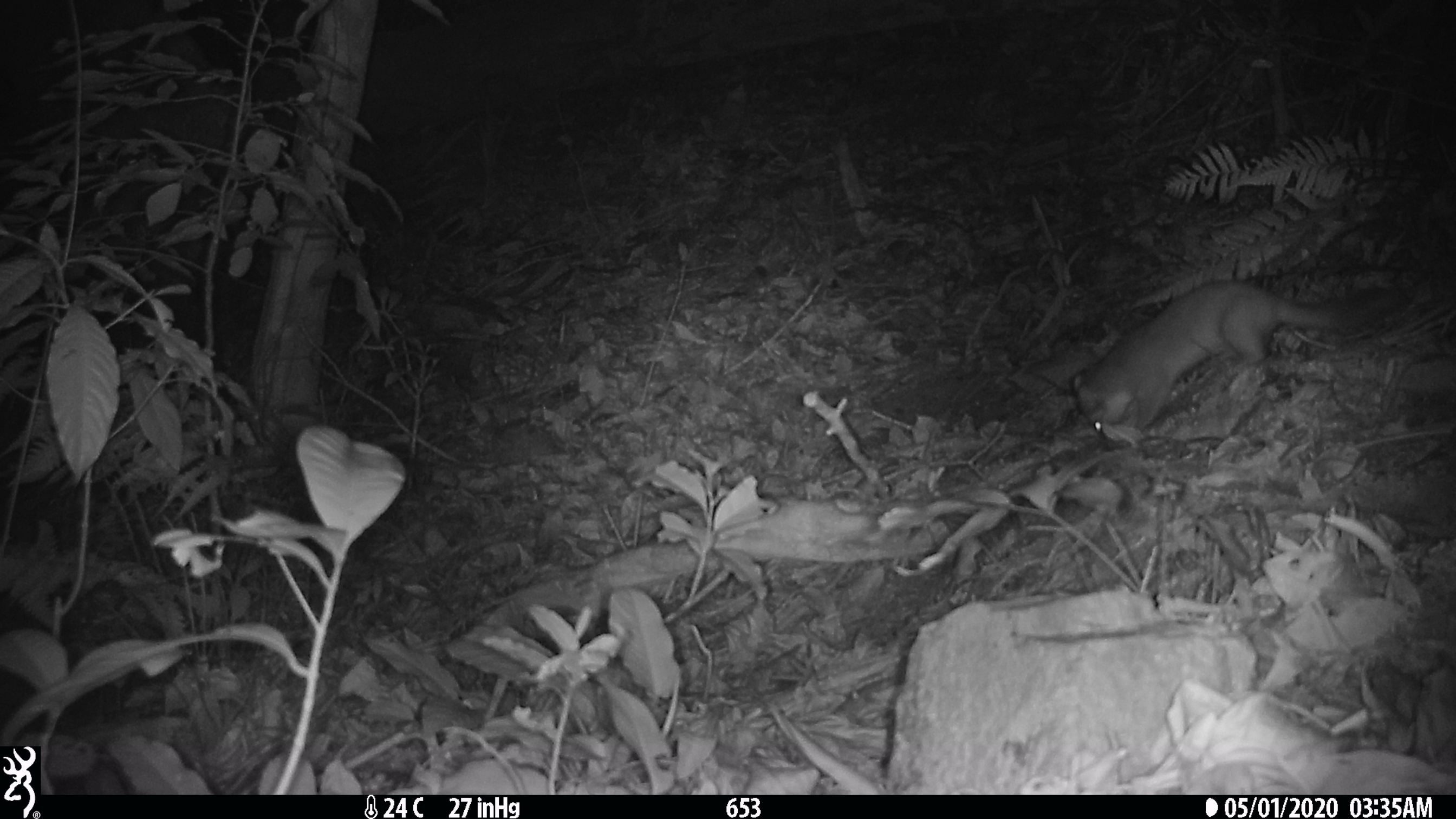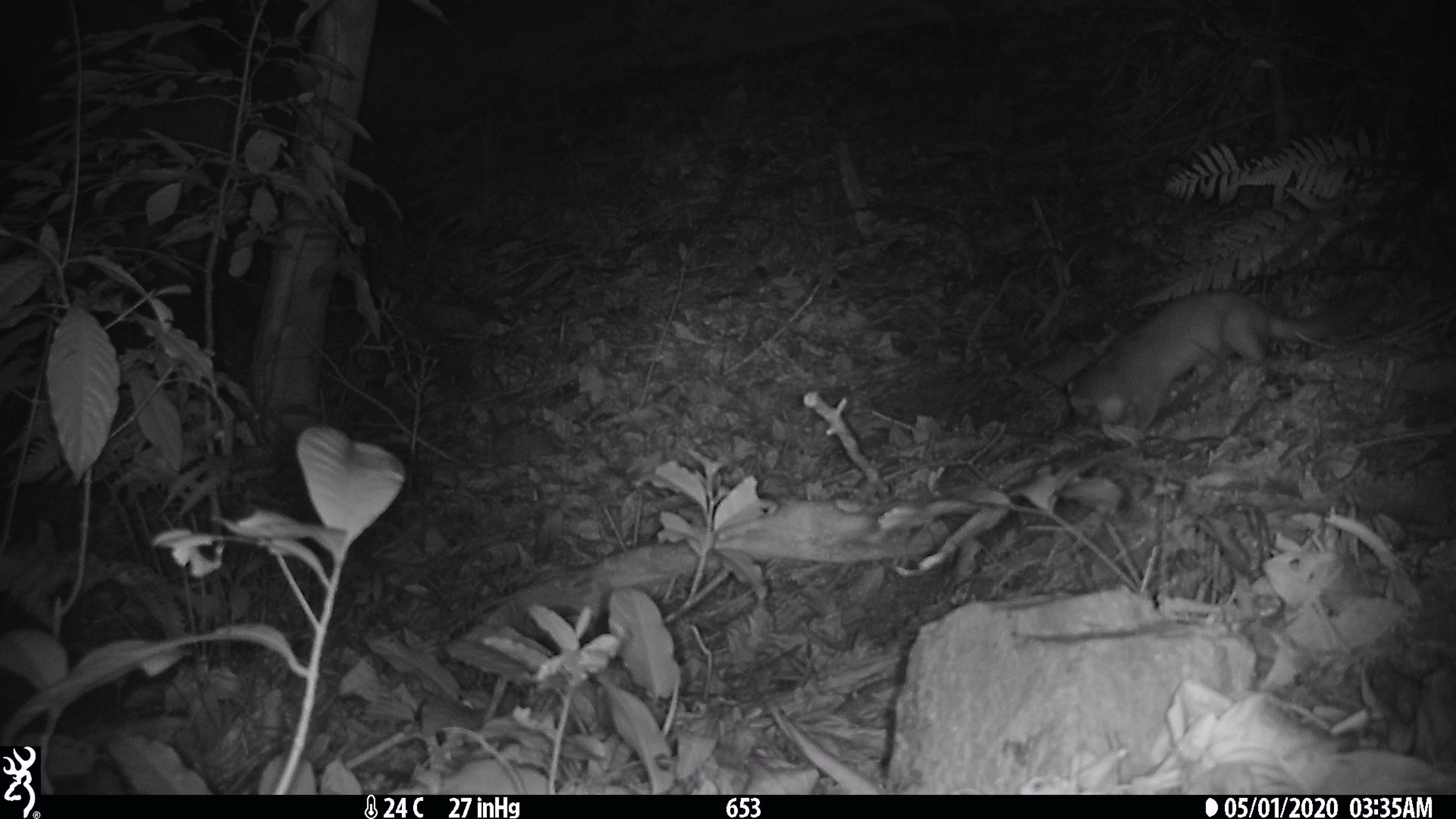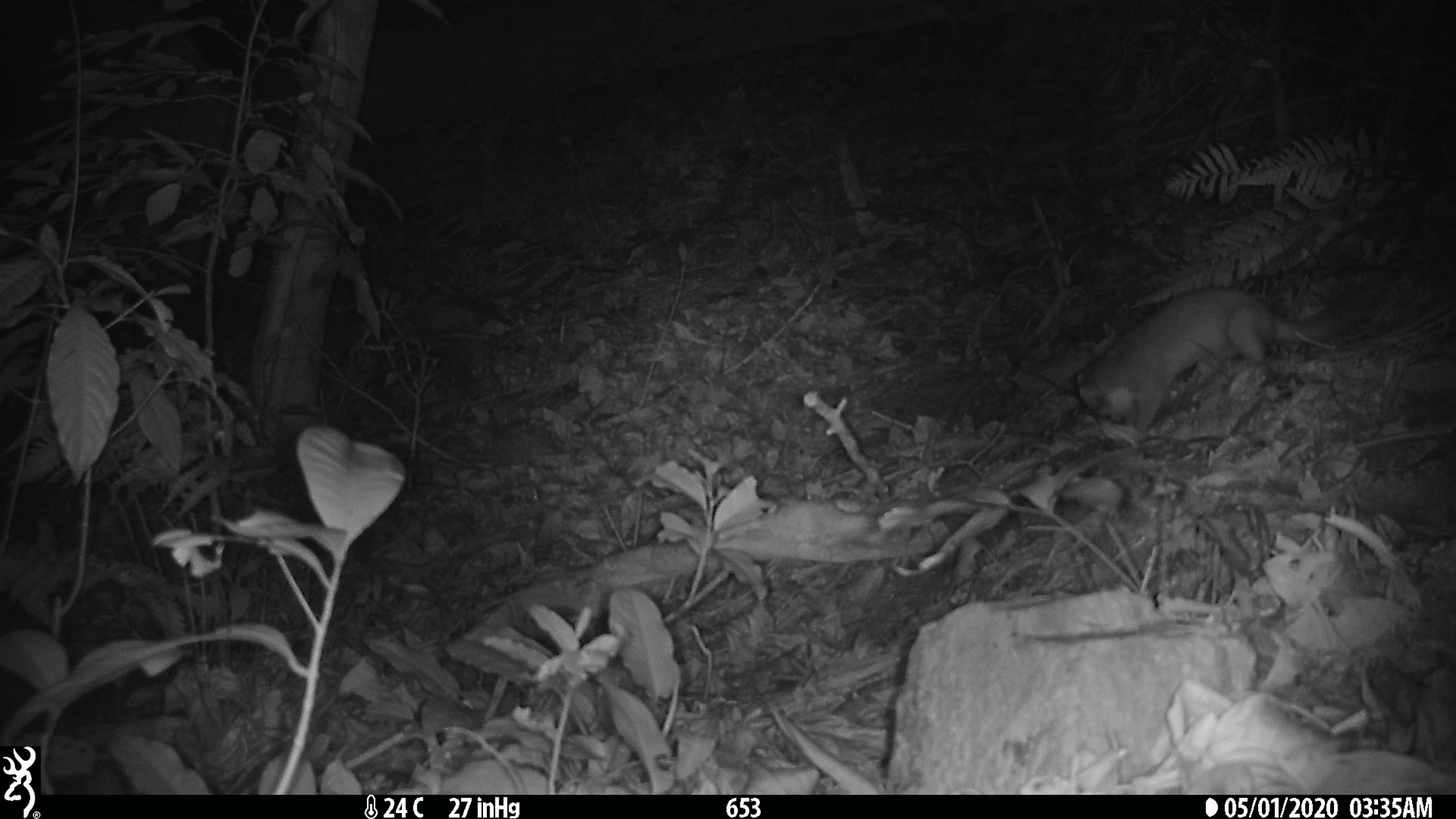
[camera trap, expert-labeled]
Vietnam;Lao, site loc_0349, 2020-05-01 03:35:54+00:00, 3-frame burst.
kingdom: Animalia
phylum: Chordata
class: Mammalia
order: Carnivora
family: Mustelidae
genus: Melogale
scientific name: Melogale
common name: ferret badger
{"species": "ferret badger (Melogale)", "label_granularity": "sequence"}